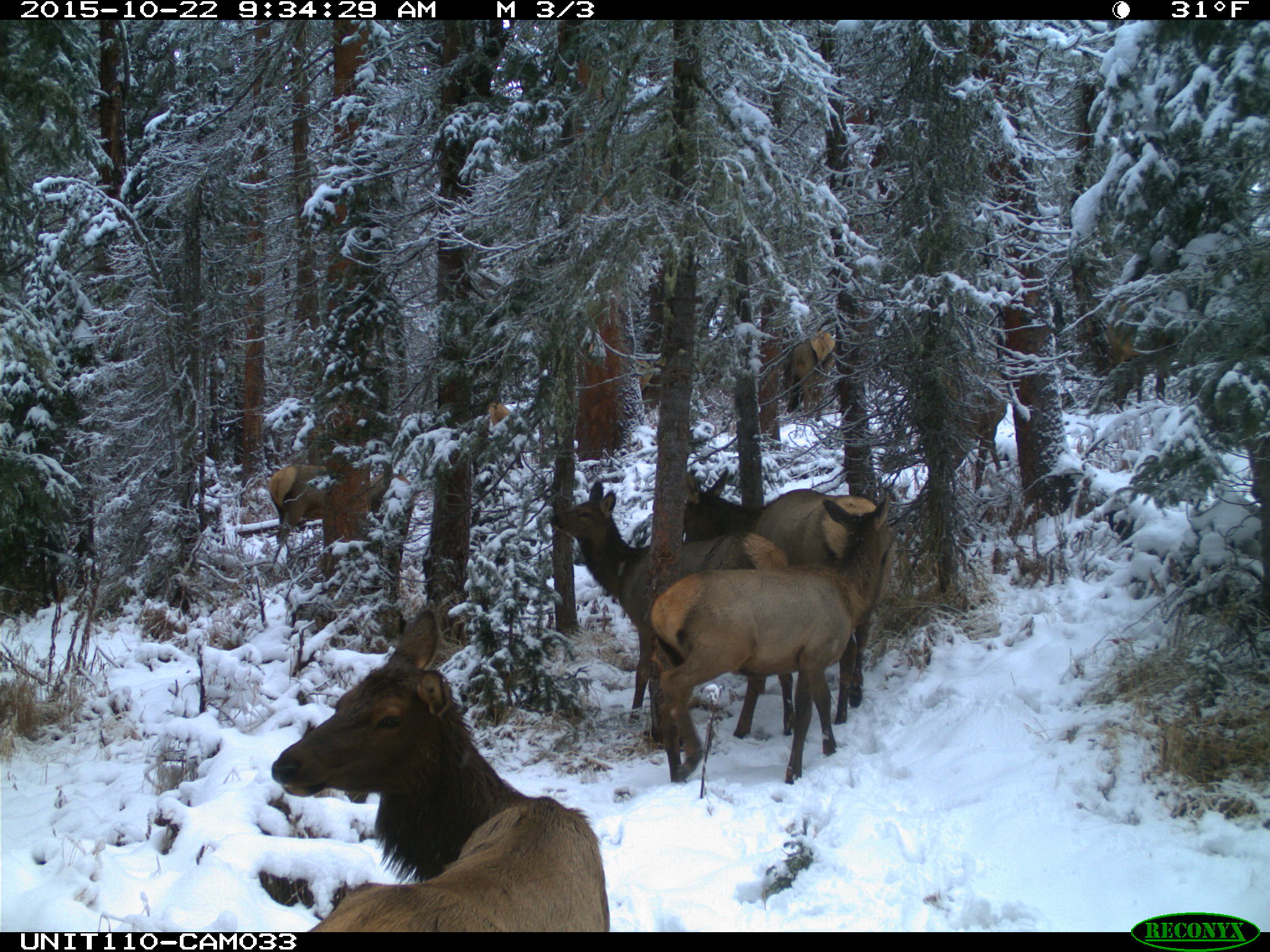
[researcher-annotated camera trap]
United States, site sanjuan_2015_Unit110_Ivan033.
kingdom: Animalia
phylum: Chordata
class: Mammalia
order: Artiodactyla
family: Cervidae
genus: Cervus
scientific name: Cervus elaphus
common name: red deer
Cervus elaphus (red deer).